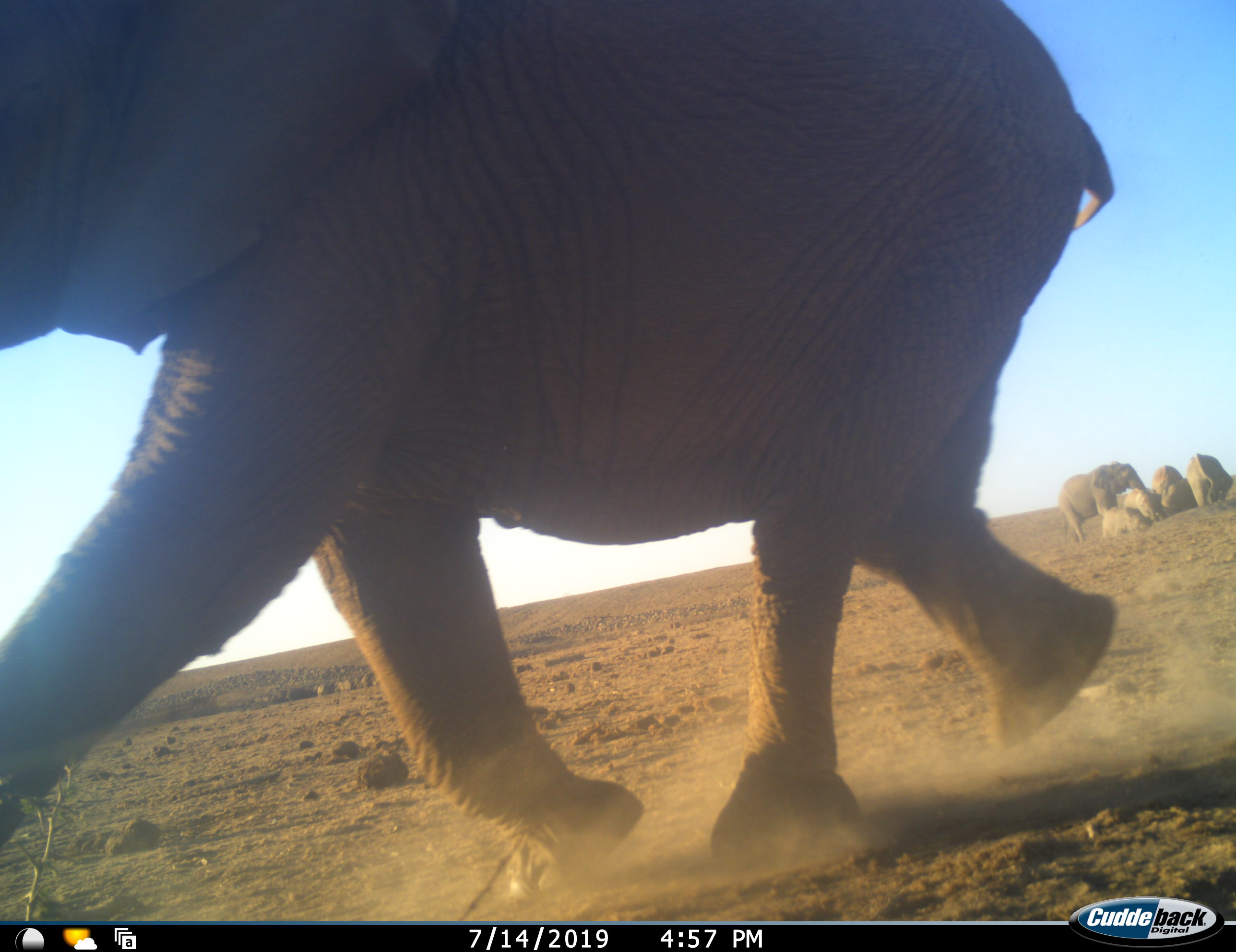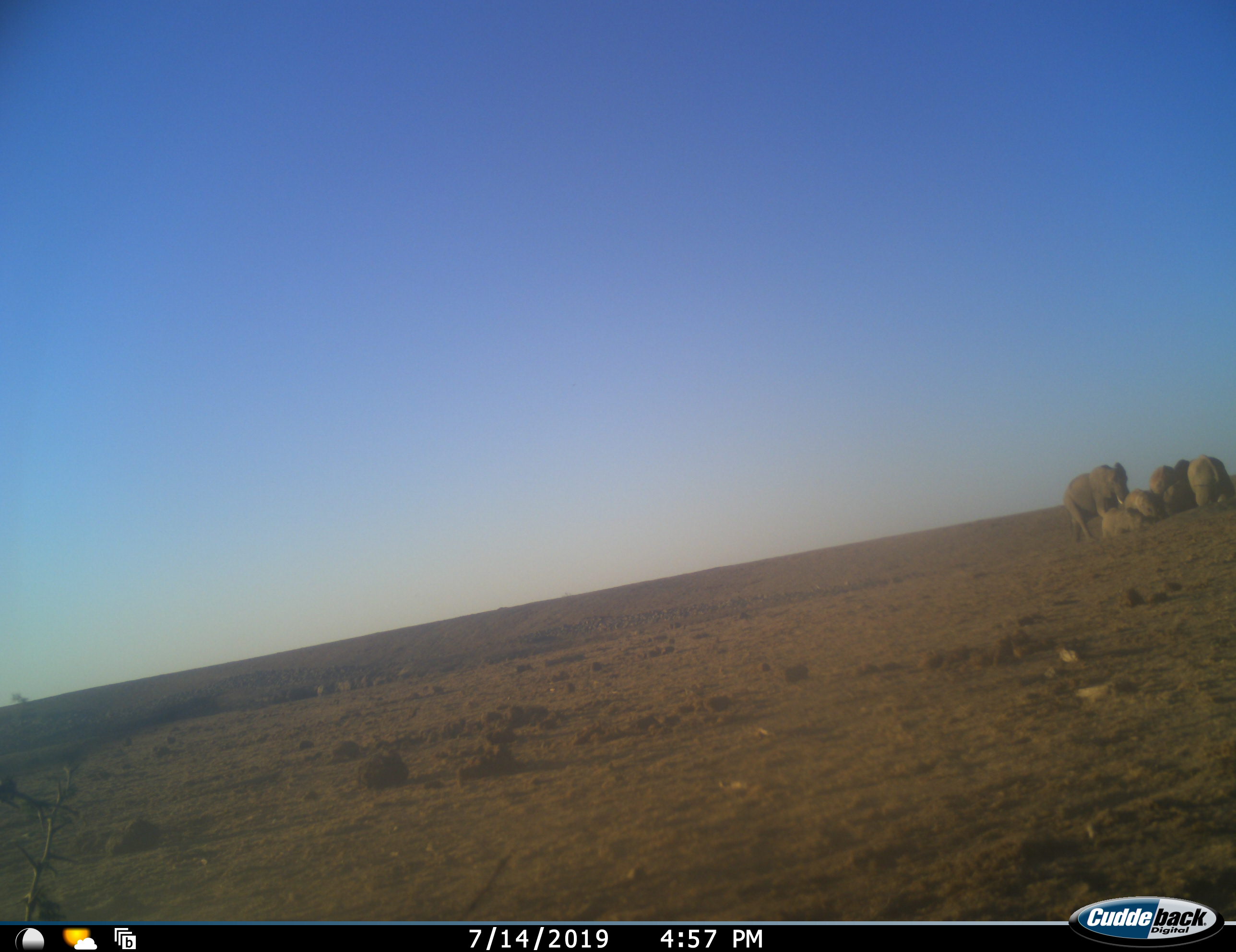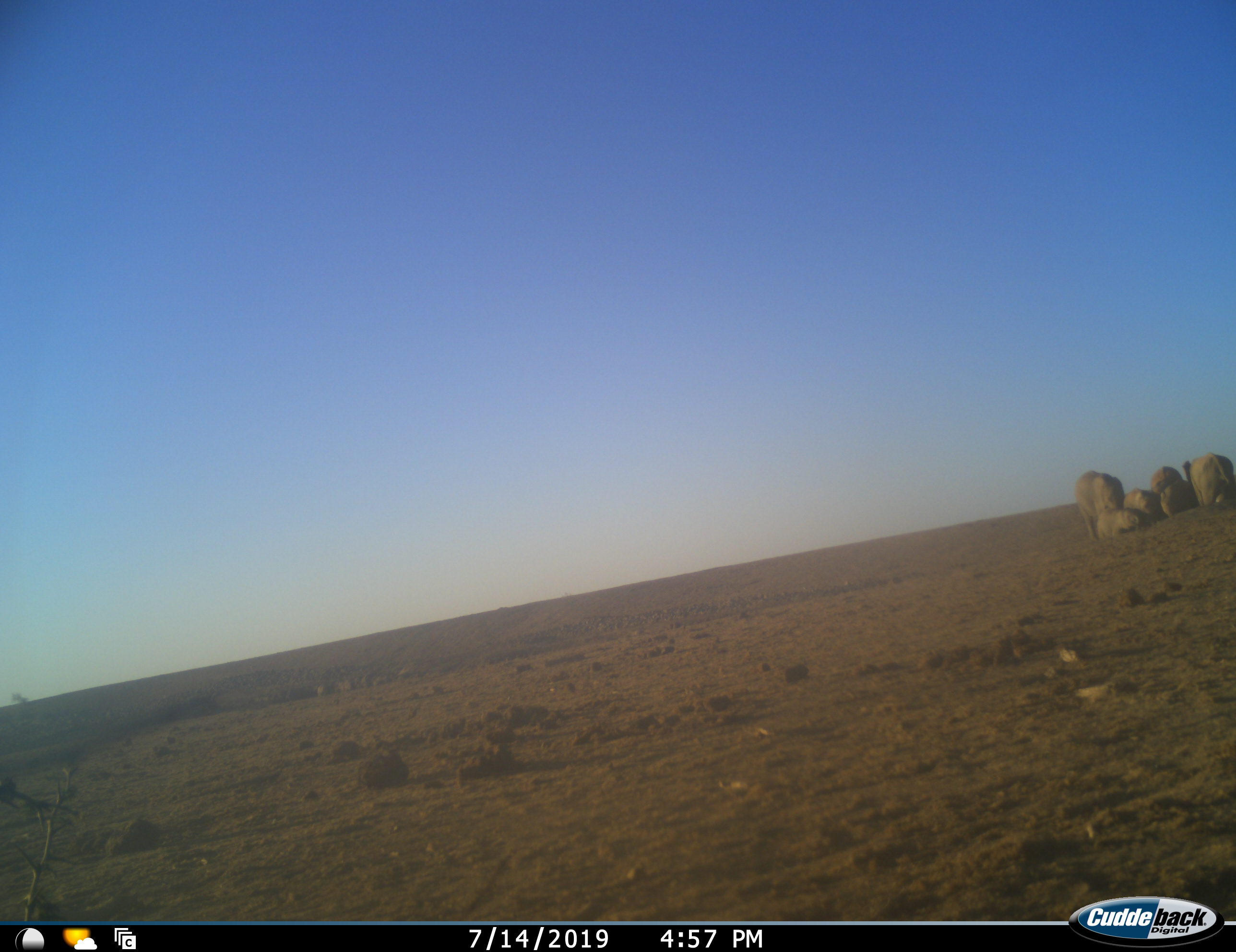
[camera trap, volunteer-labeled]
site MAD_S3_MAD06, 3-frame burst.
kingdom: Animalia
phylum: Chordata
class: Mammalia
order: Proboscidea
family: Elephantidae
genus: Loxodonta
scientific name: Loxodonta africana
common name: african bush elephant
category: elephant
Elephant (african bush elephant) (Loxodonta africana), count 7. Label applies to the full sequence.